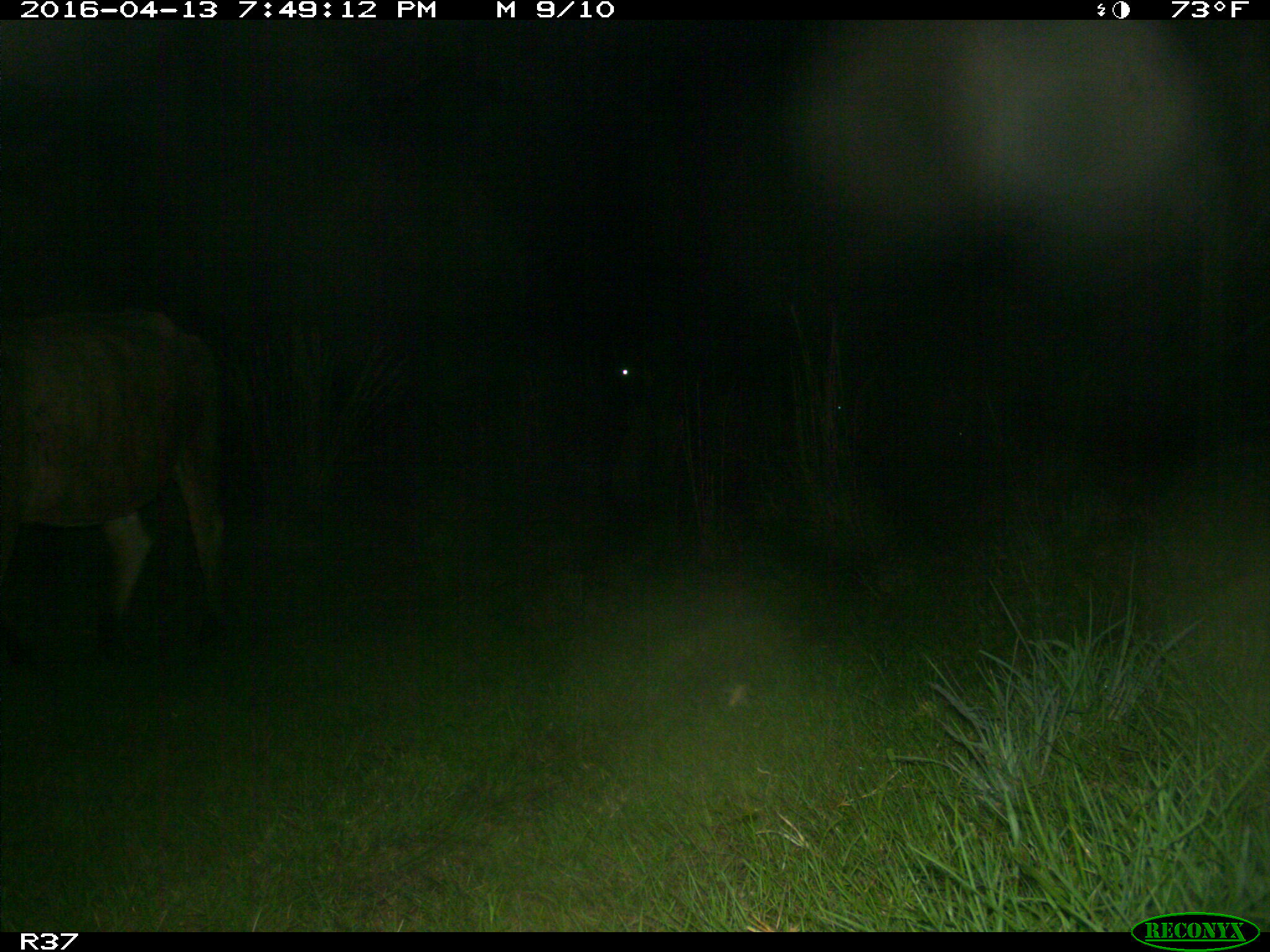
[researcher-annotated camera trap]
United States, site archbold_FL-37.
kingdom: Animalia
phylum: Chordata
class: Mammalia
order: Artiodactyla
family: Bovidae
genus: Bos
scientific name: Bos taurus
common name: domestic cow